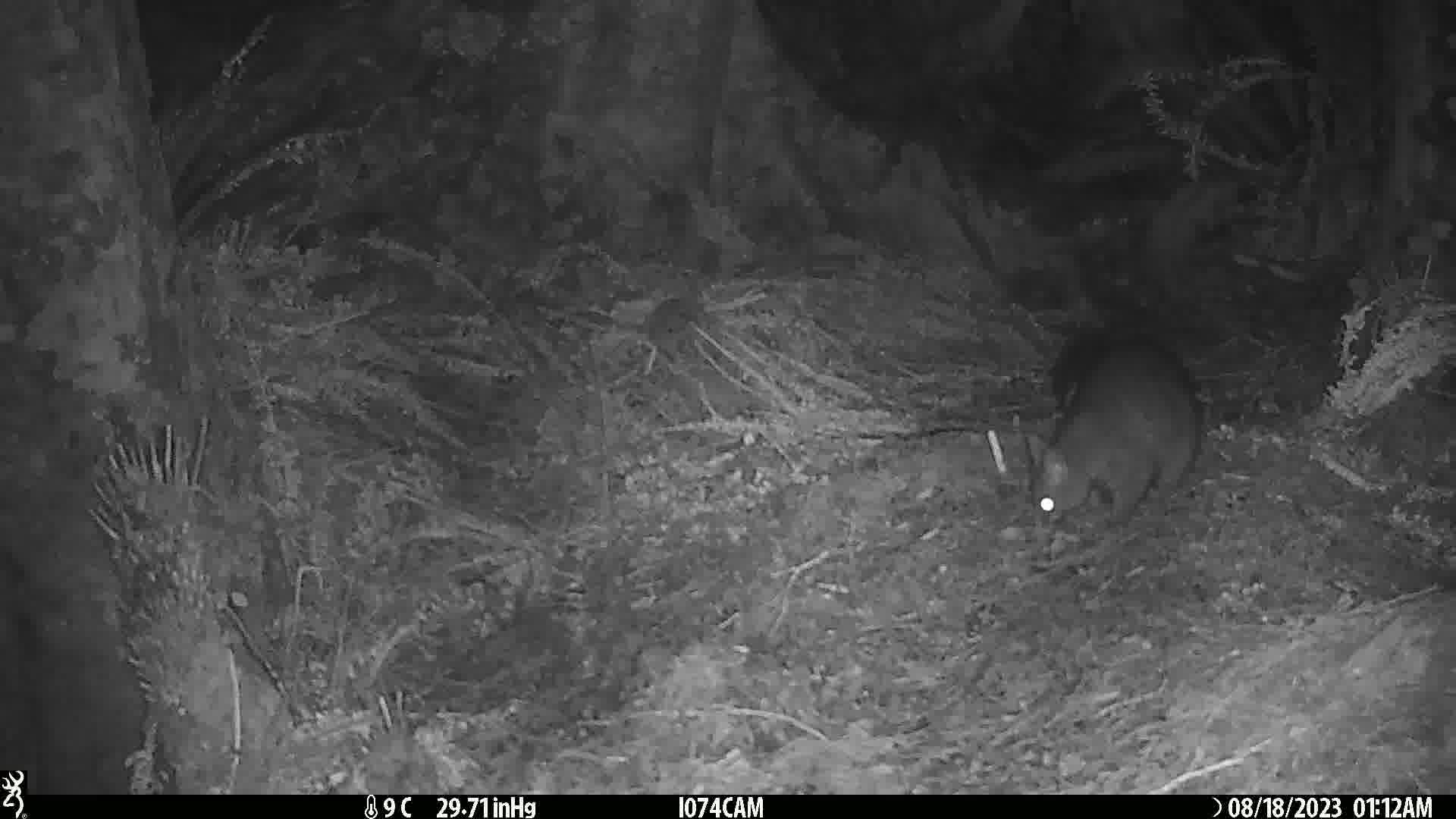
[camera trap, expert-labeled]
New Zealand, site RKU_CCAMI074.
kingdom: Animalia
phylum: Chordata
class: Mammalia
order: Diprotodontia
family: Phalangeridae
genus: Trichosurus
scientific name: Trichosurus vulpecula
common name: common brushtail possum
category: possum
Possum (common brushtail possum) (Trichosurus vulpecula).